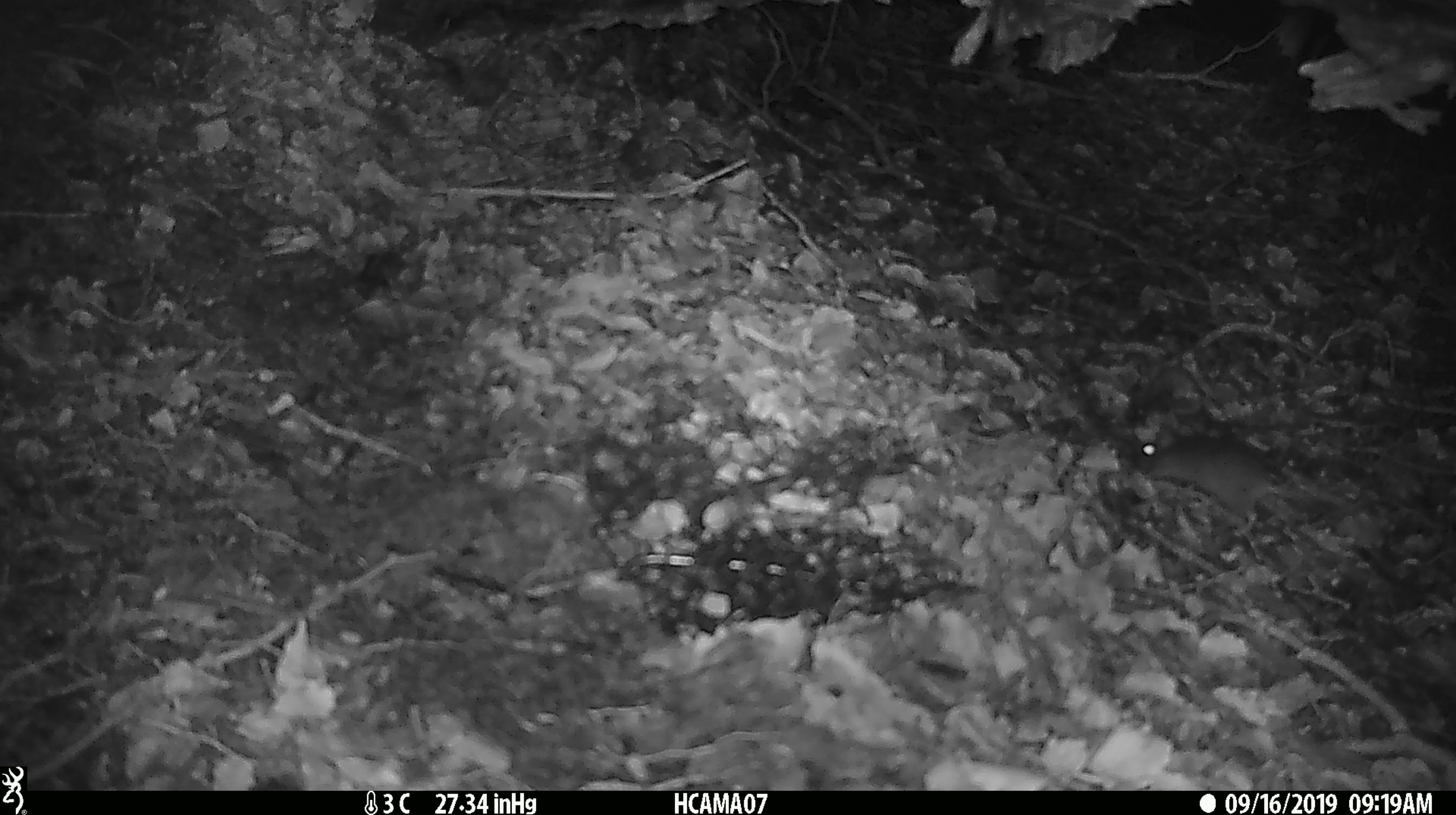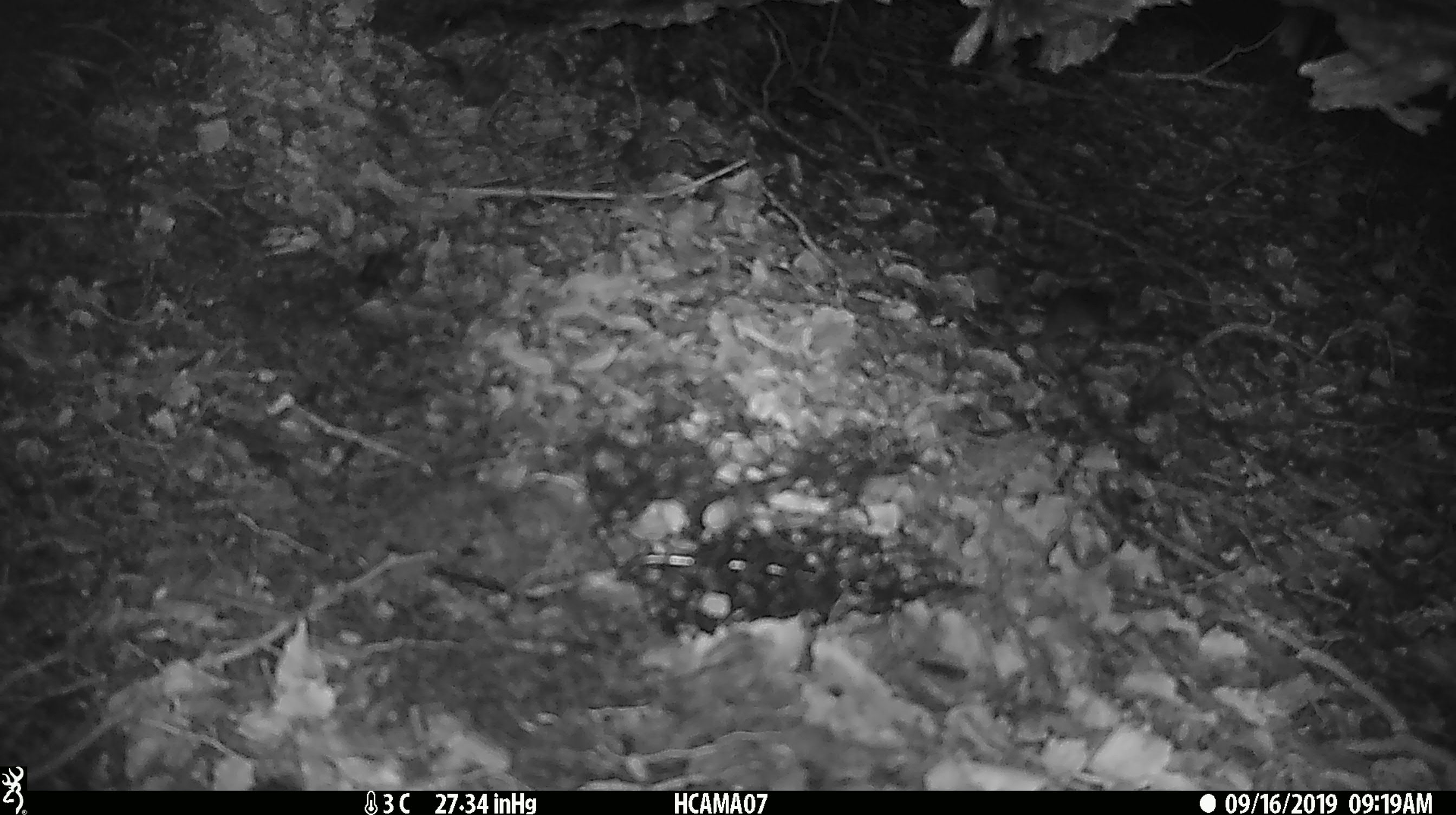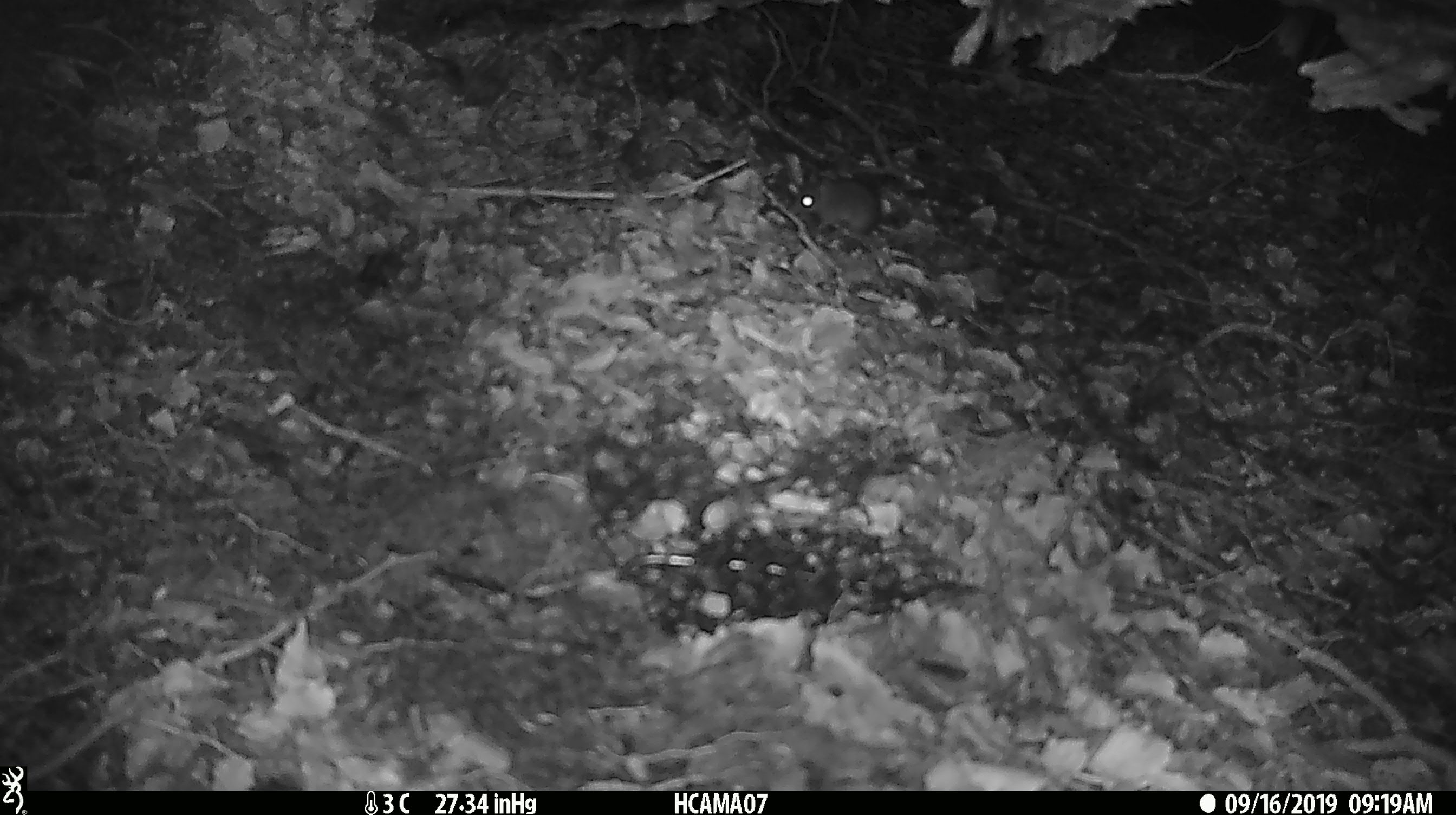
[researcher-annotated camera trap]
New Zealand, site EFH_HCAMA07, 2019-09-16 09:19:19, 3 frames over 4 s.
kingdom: Animalia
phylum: Chordata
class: Mammalia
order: Rodentia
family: Muridae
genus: Mus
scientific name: Mus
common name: mouse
Mouse (Mus).